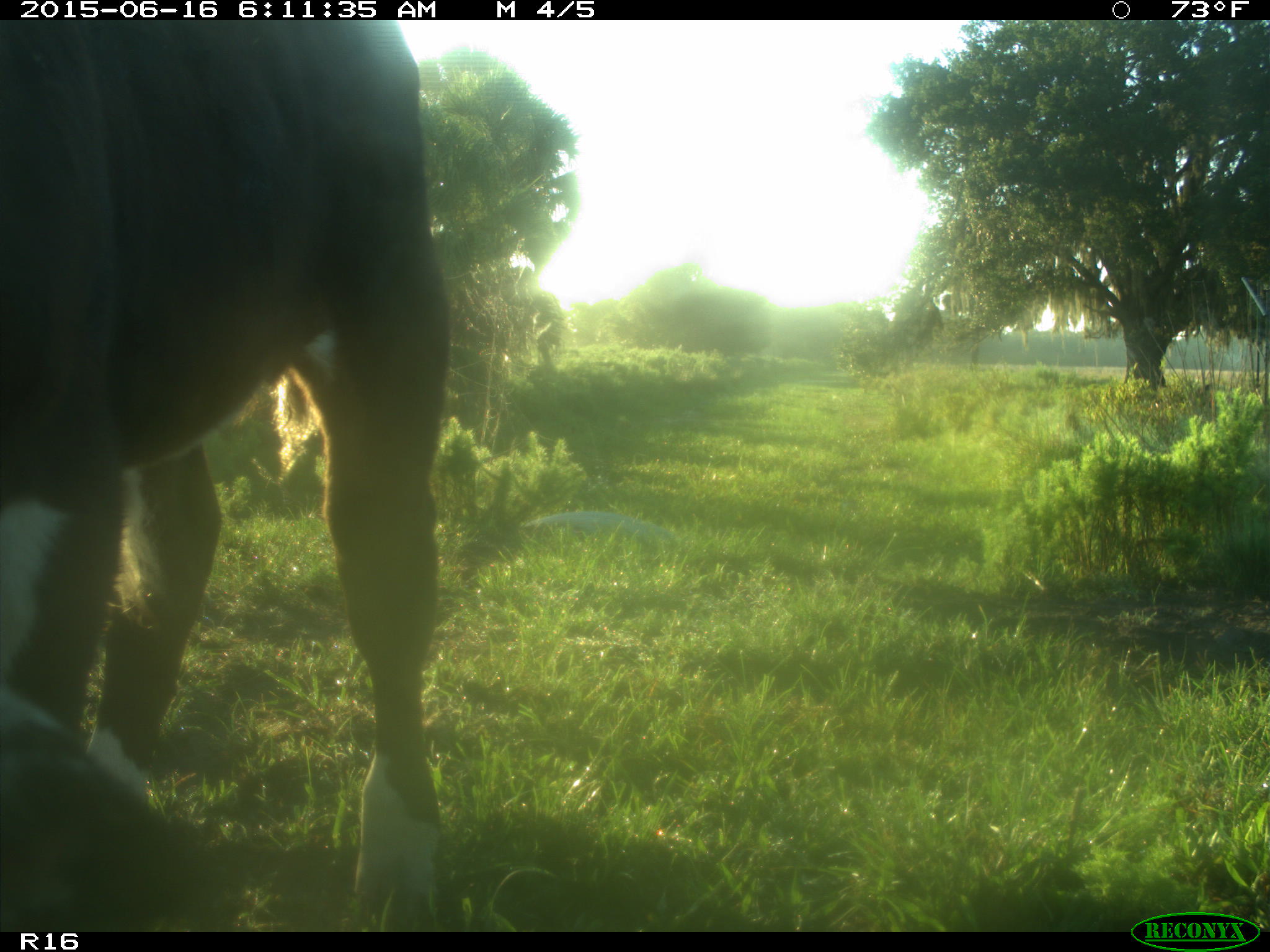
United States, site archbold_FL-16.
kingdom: Animalia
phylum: Chordata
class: Mammalia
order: Artiodactyla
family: Bovidae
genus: Bos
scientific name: Bos taurus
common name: domestic cow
Bos taurus (domestic cow).